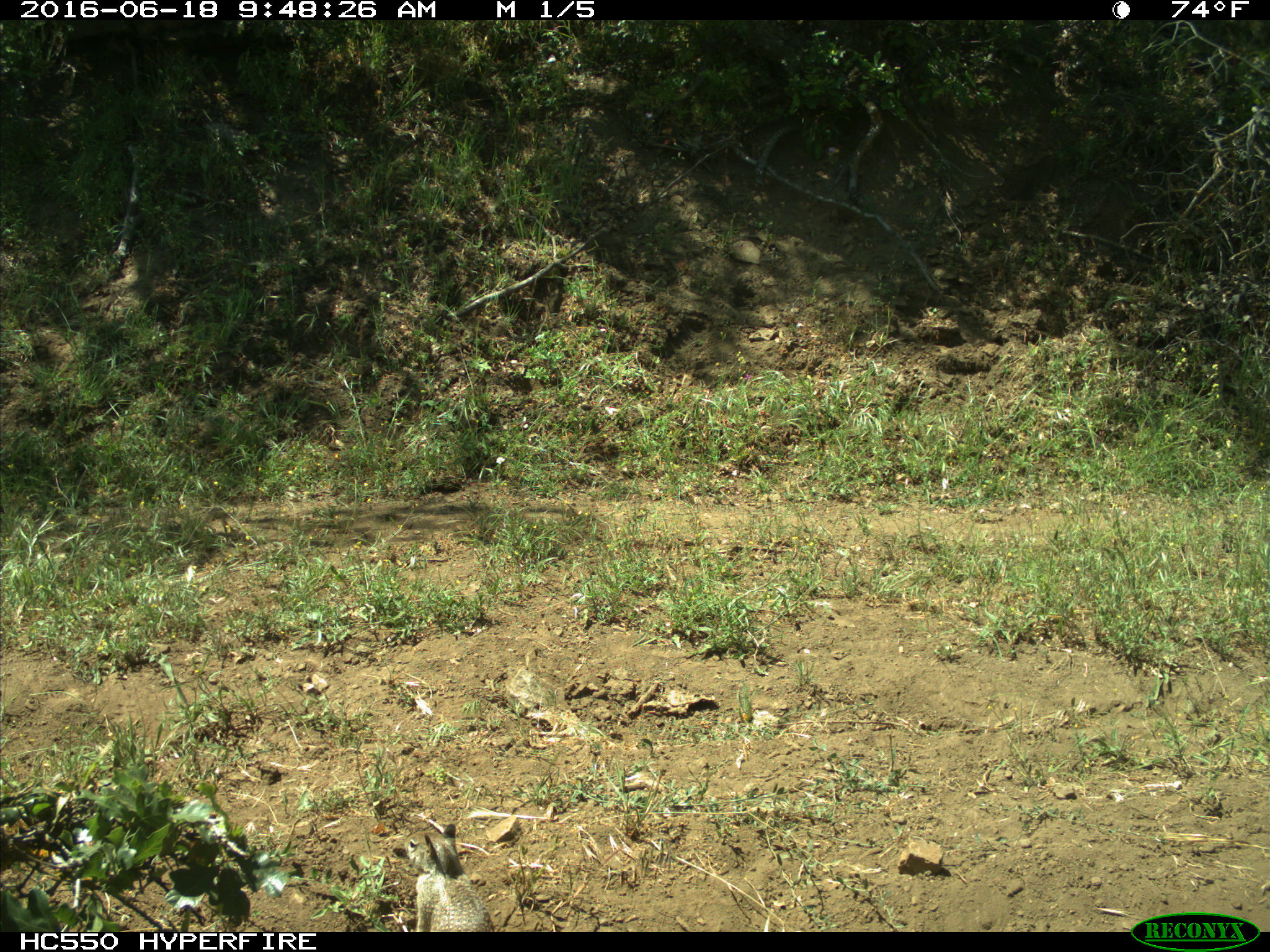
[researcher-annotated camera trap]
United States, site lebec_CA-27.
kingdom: Animalia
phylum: Chordata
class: Mammalia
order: Rodentia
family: Sciuridae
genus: Otospermophilus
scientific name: Otospermophilus beecheyi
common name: california ground squirrel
Otospermophilus beecheyi (california ground squirrel).